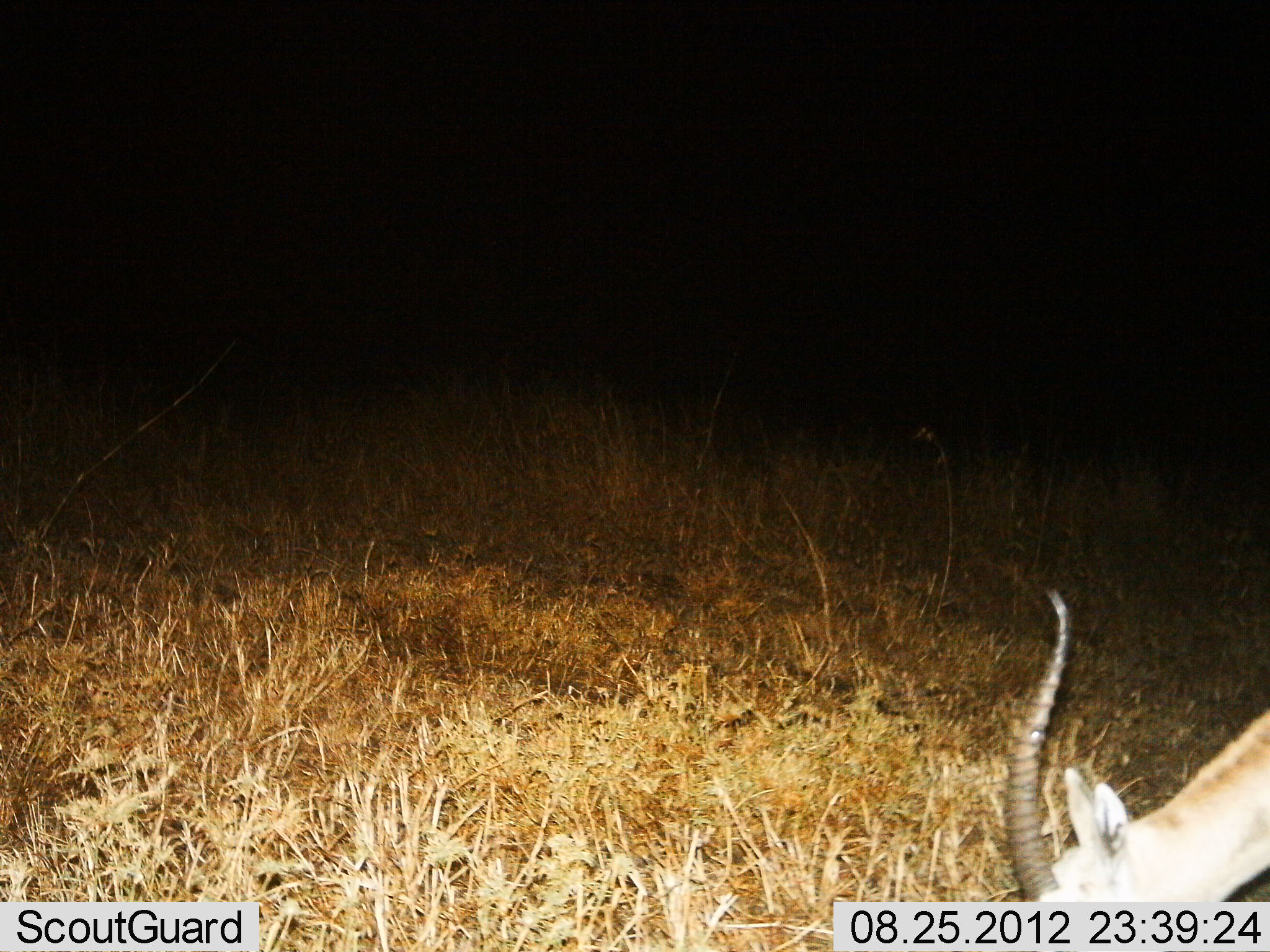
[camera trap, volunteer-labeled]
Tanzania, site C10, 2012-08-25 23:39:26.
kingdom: Animalia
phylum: Chordata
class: Mammalia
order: Artiodactyla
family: Bovidae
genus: Eudorcas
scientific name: Eudorcas thomsonii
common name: thomson's gazelle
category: gazellethomsons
Gazellethomsons (thomson's gazelle) (Eudorcas thomsonii), count 1. Behavior (volunteer vote fractions): standing 30%, resting 0%, moving 10%, interacting 0%. Young present (vote fraction): 0%. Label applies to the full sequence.